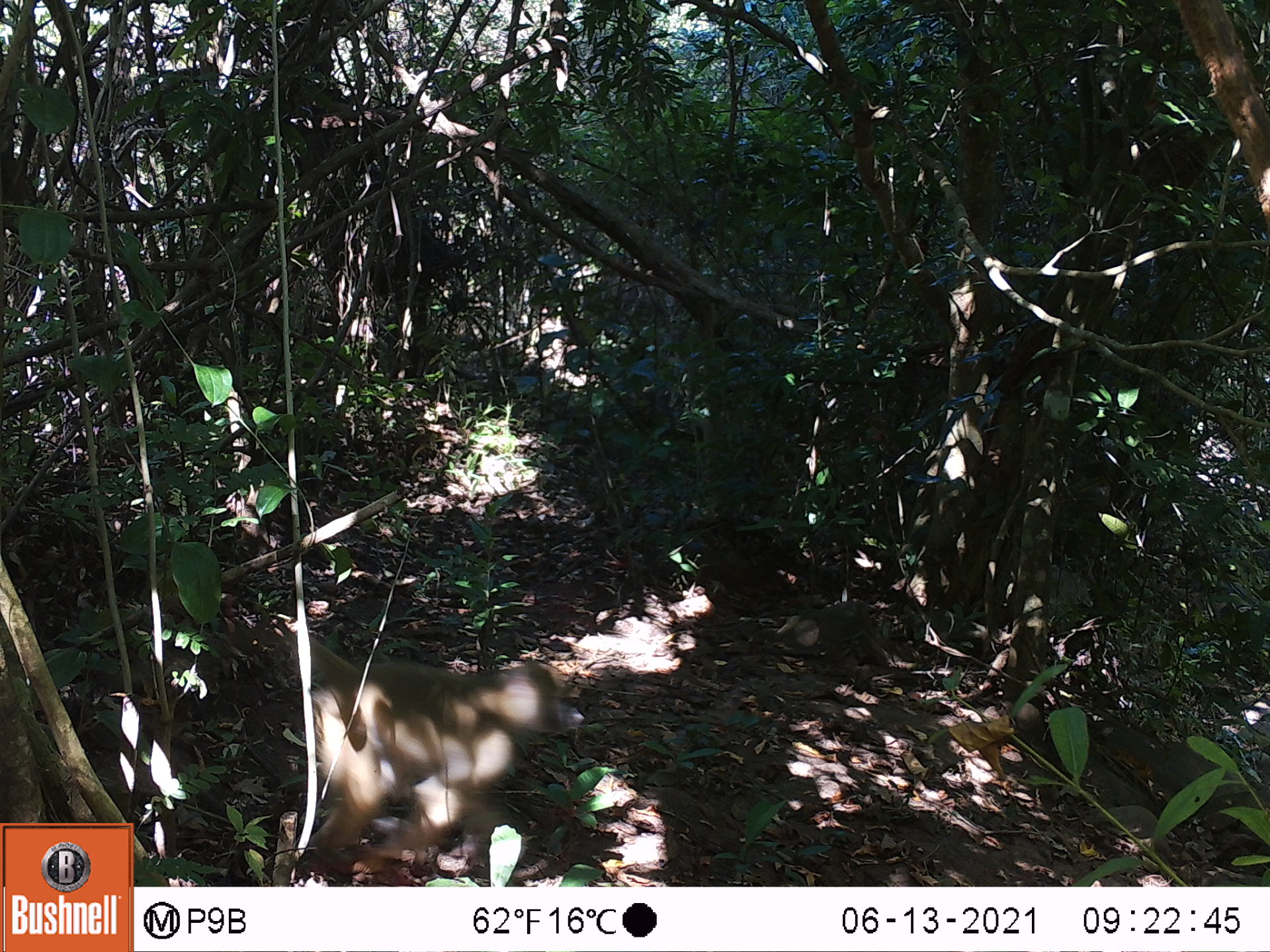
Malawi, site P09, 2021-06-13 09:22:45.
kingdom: Animalia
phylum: Chordata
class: Mammalia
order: Primates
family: Cercopithecidae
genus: Papio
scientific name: Papio cynocephalus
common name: yellow baboon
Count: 1.